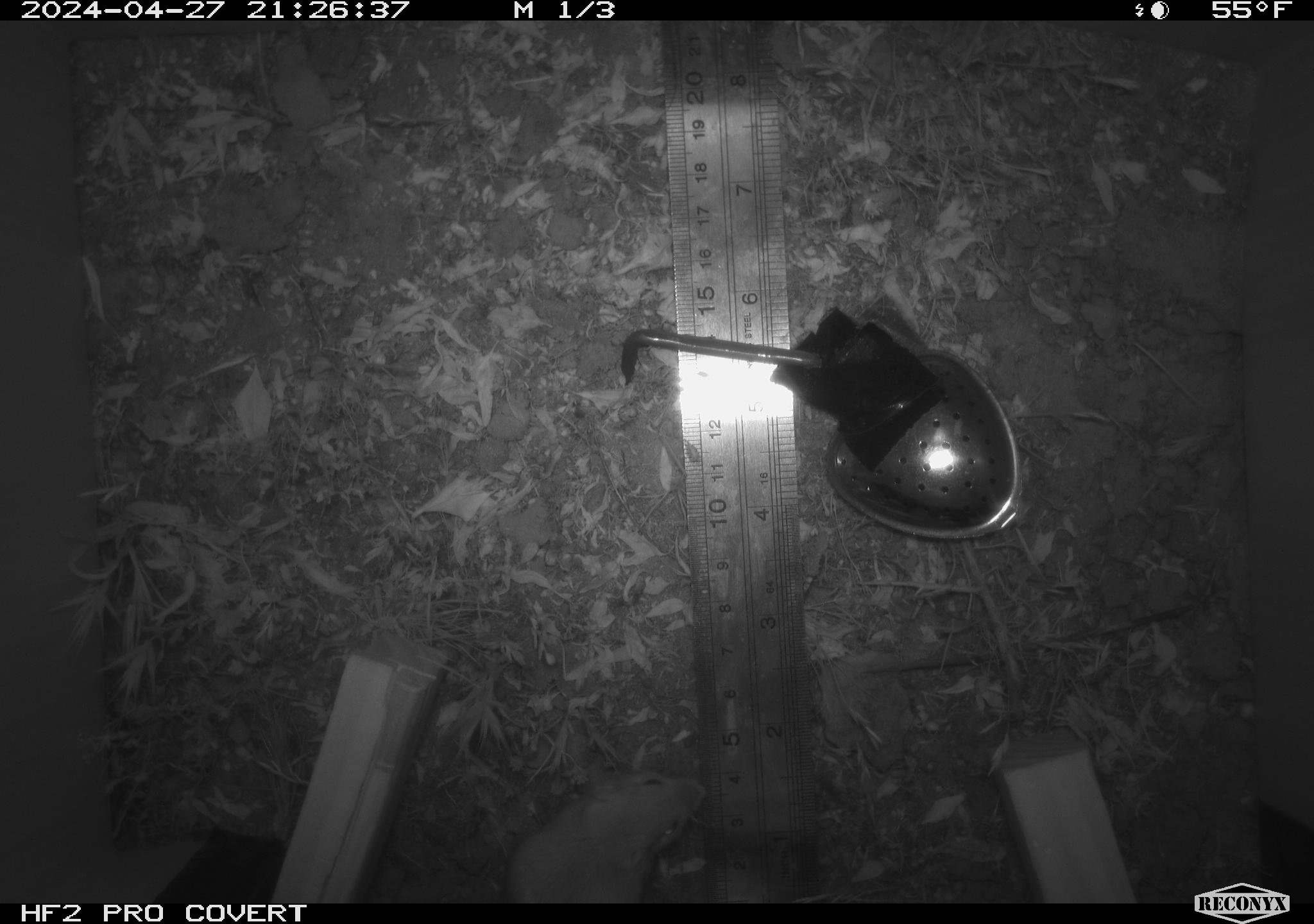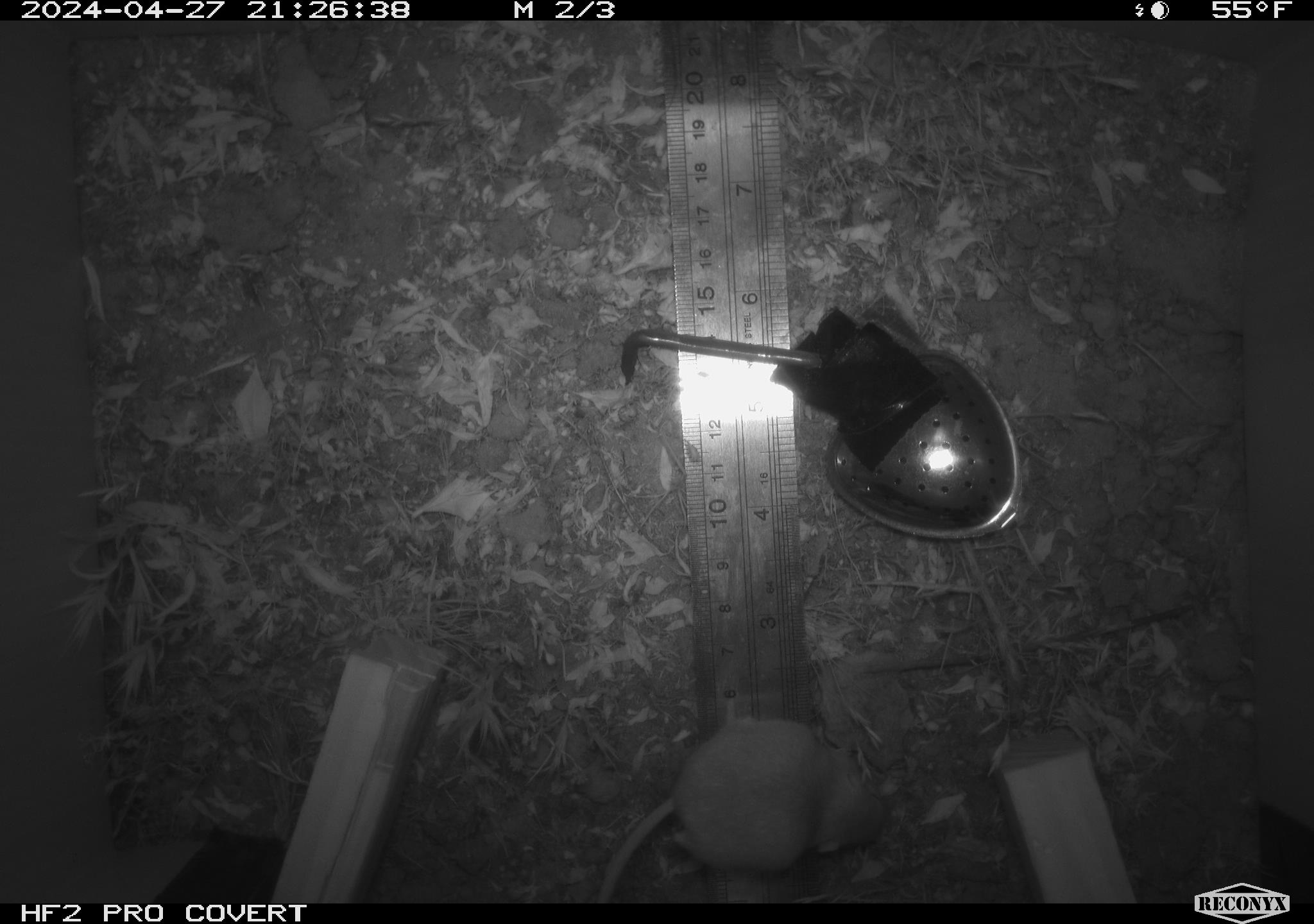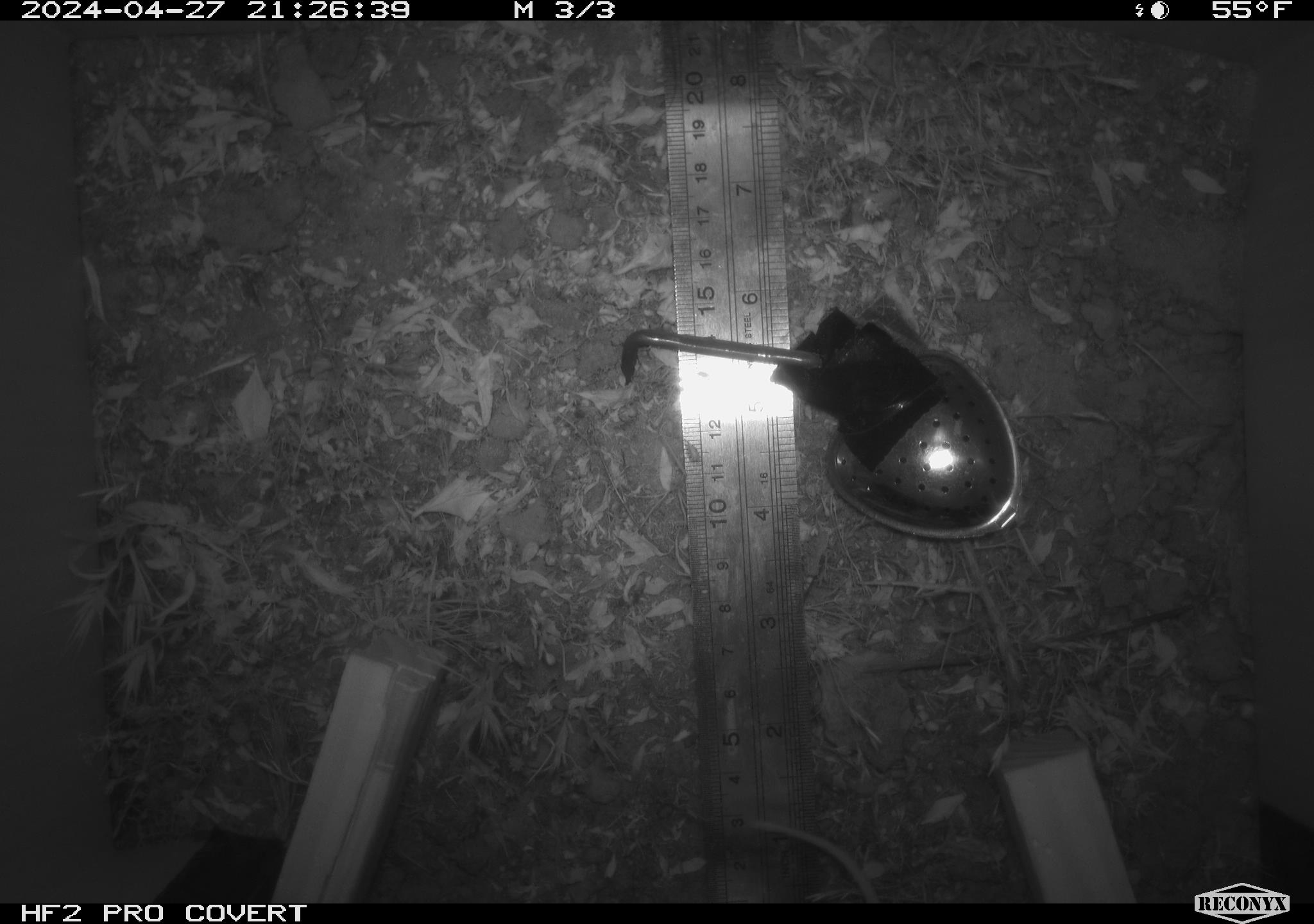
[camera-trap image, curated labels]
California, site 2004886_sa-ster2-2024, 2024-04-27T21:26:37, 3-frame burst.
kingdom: Animalia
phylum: Chordata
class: Mammalia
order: Rodentia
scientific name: Rodentia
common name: mouse species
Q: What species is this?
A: Mouse species (Rodentia).